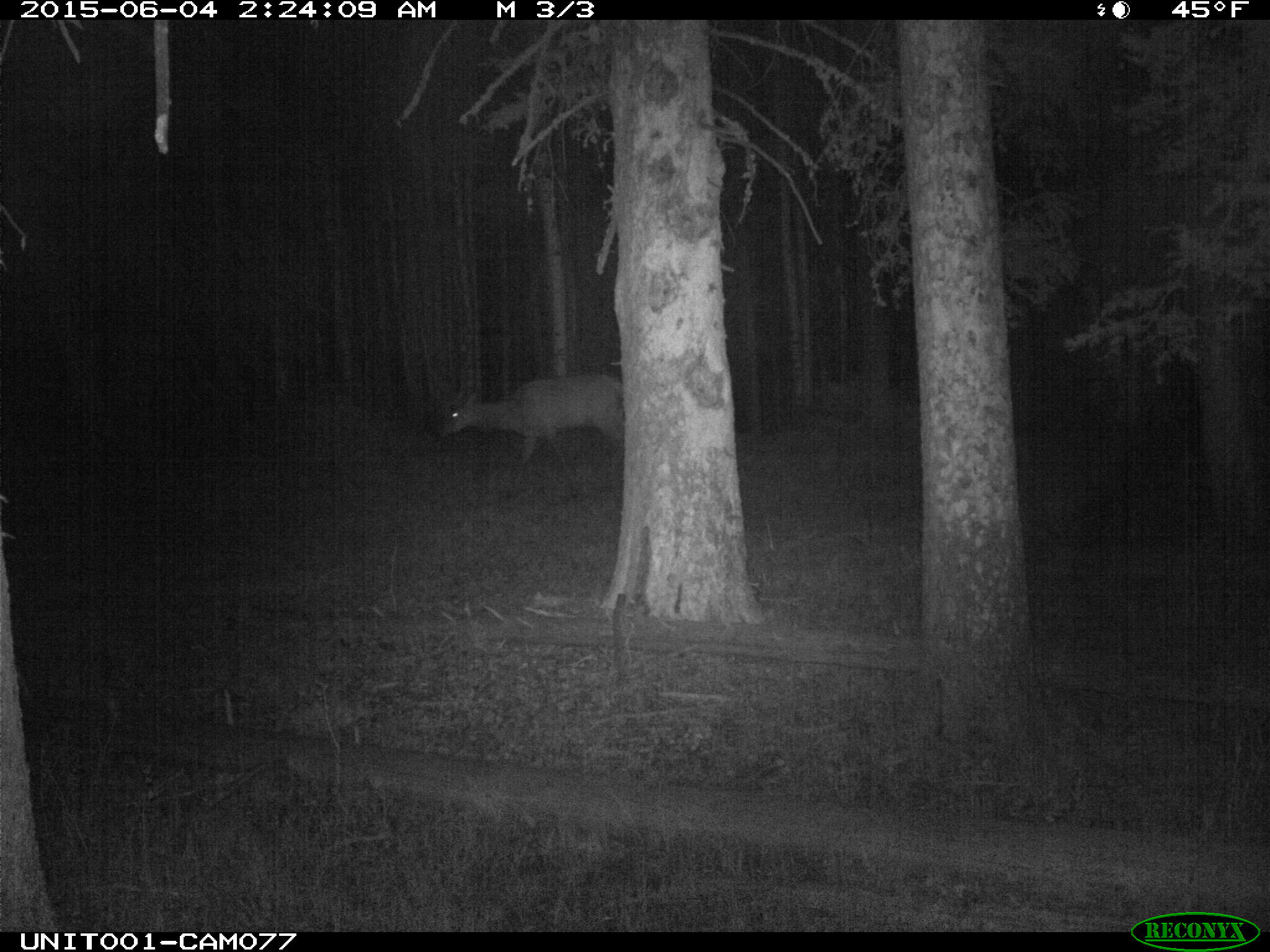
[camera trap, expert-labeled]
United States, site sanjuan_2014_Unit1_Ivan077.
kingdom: Animalia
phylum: Chordata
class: Mammalia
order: Artiodactyla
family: Cervidae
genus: Cervus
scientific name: Cervus elaphus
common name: red deer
Cervus elaphus (red deer).